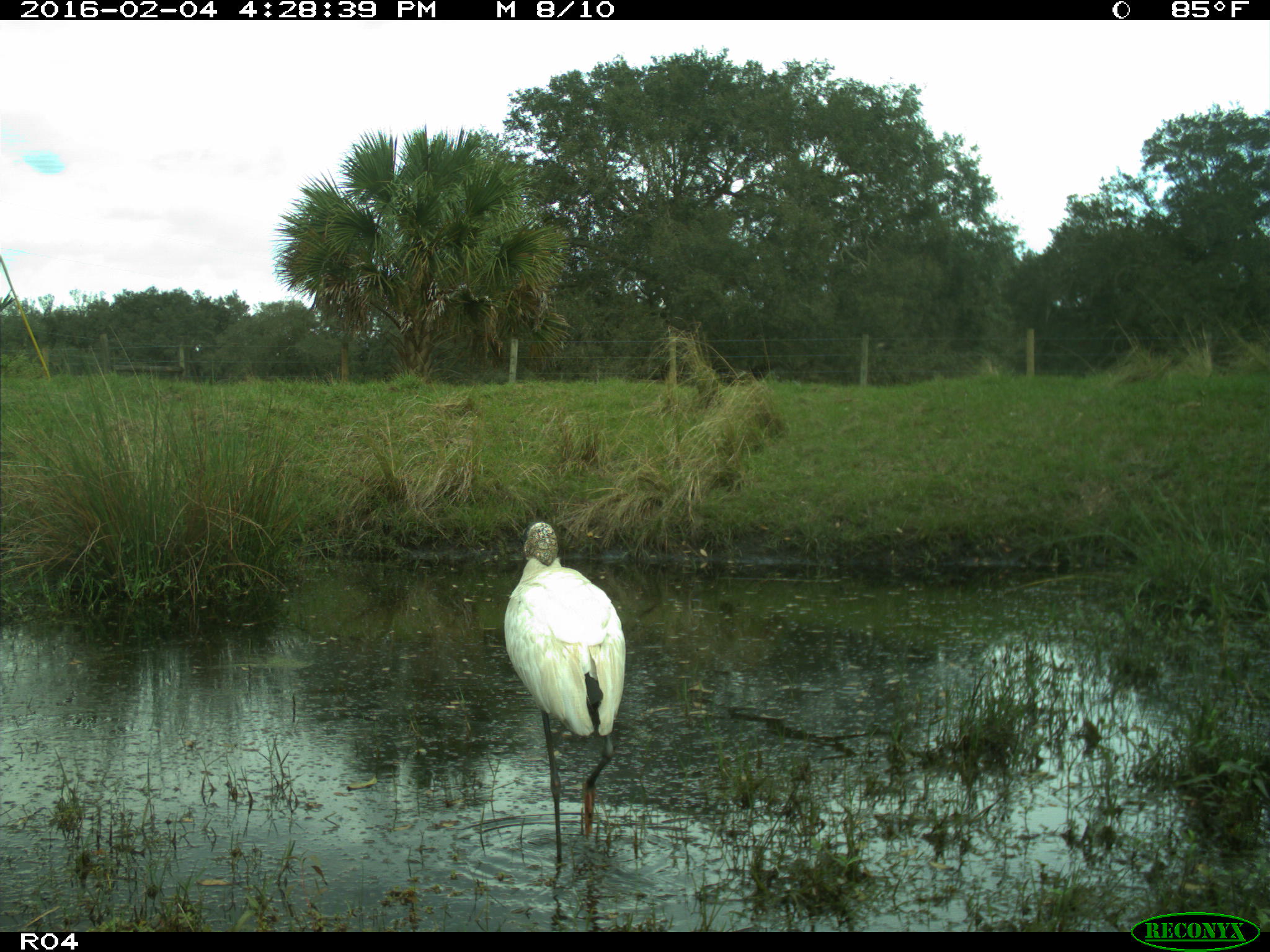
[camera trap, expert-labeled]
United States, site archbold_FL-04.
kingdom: Animalia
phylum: Chordata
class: Aves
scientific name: Aves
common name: birds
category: unidentified bird